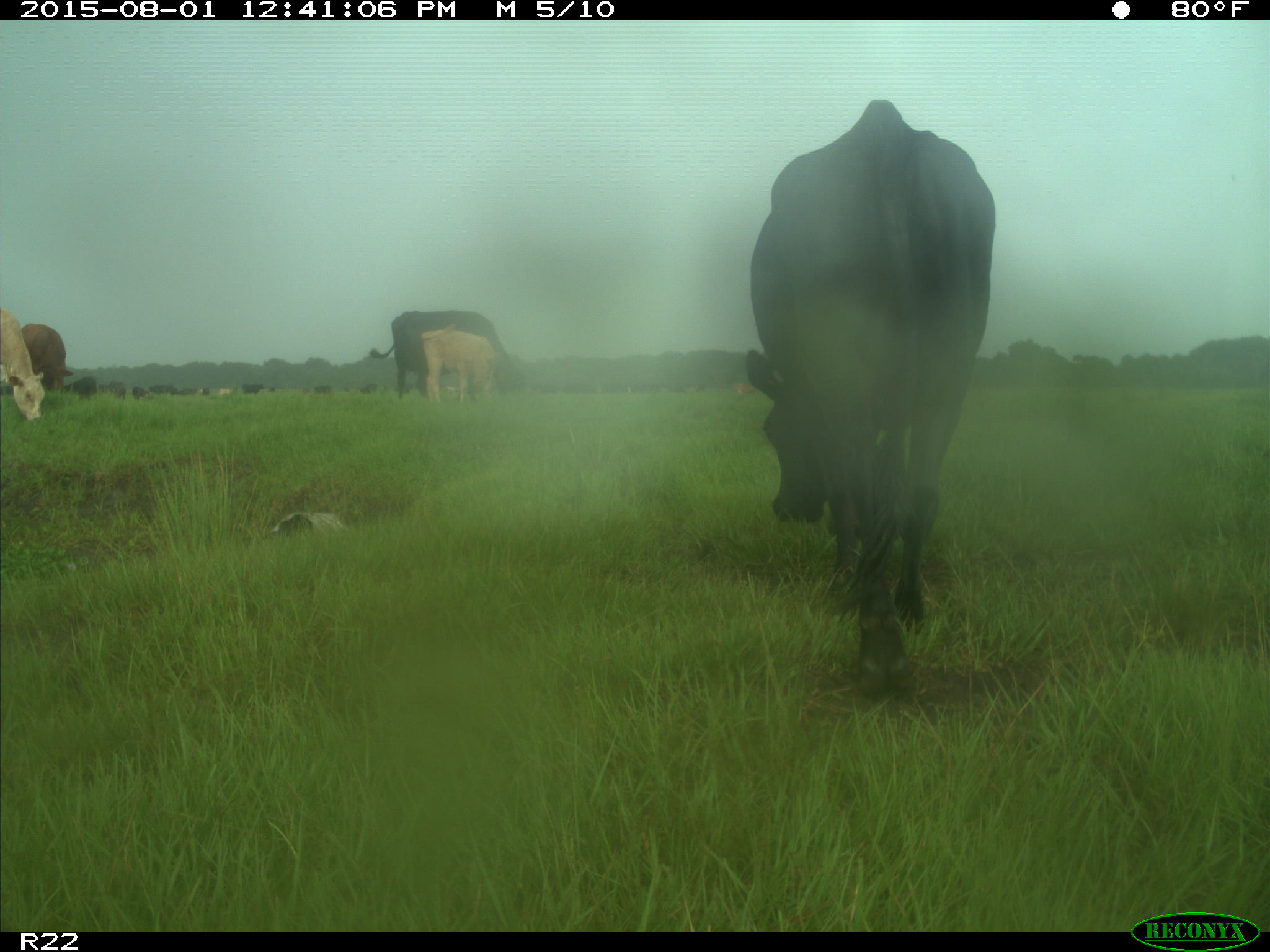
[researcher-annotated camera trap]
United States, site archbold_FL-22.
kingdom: Animalia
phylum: Chordata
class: Mammalia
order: Artiodactyla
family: Bovidae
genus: Bos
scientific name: Bos taurus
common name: domestic cow